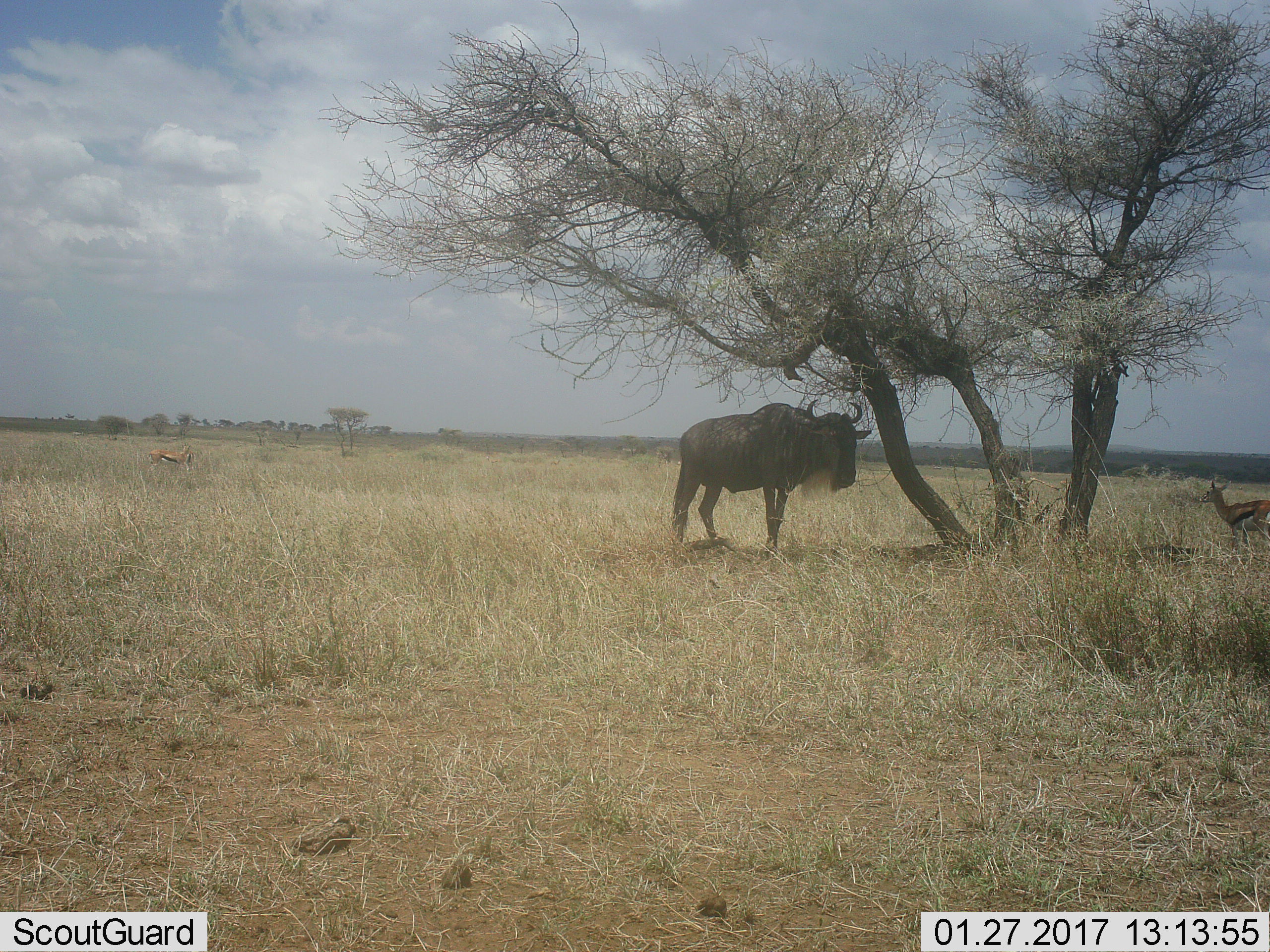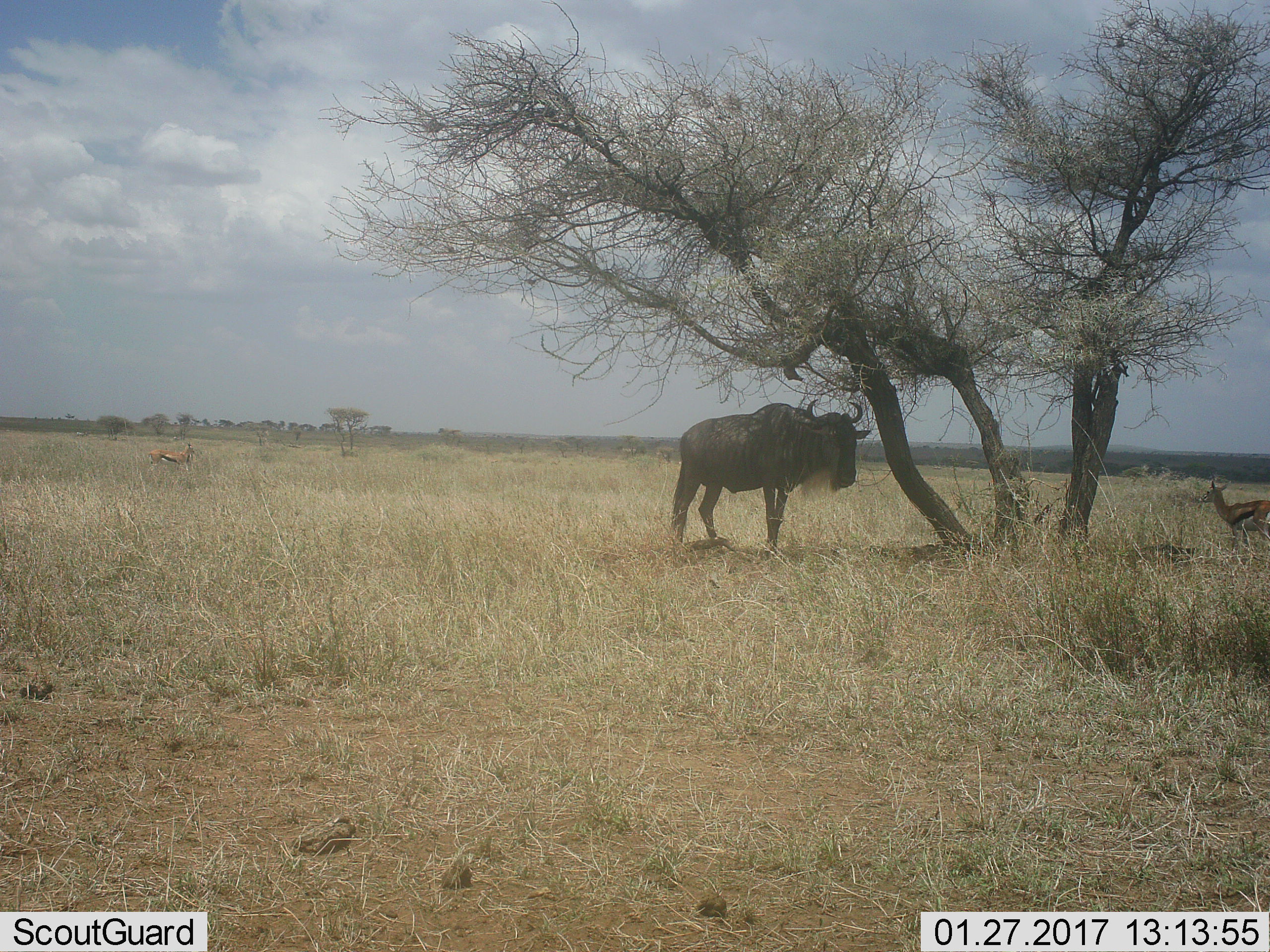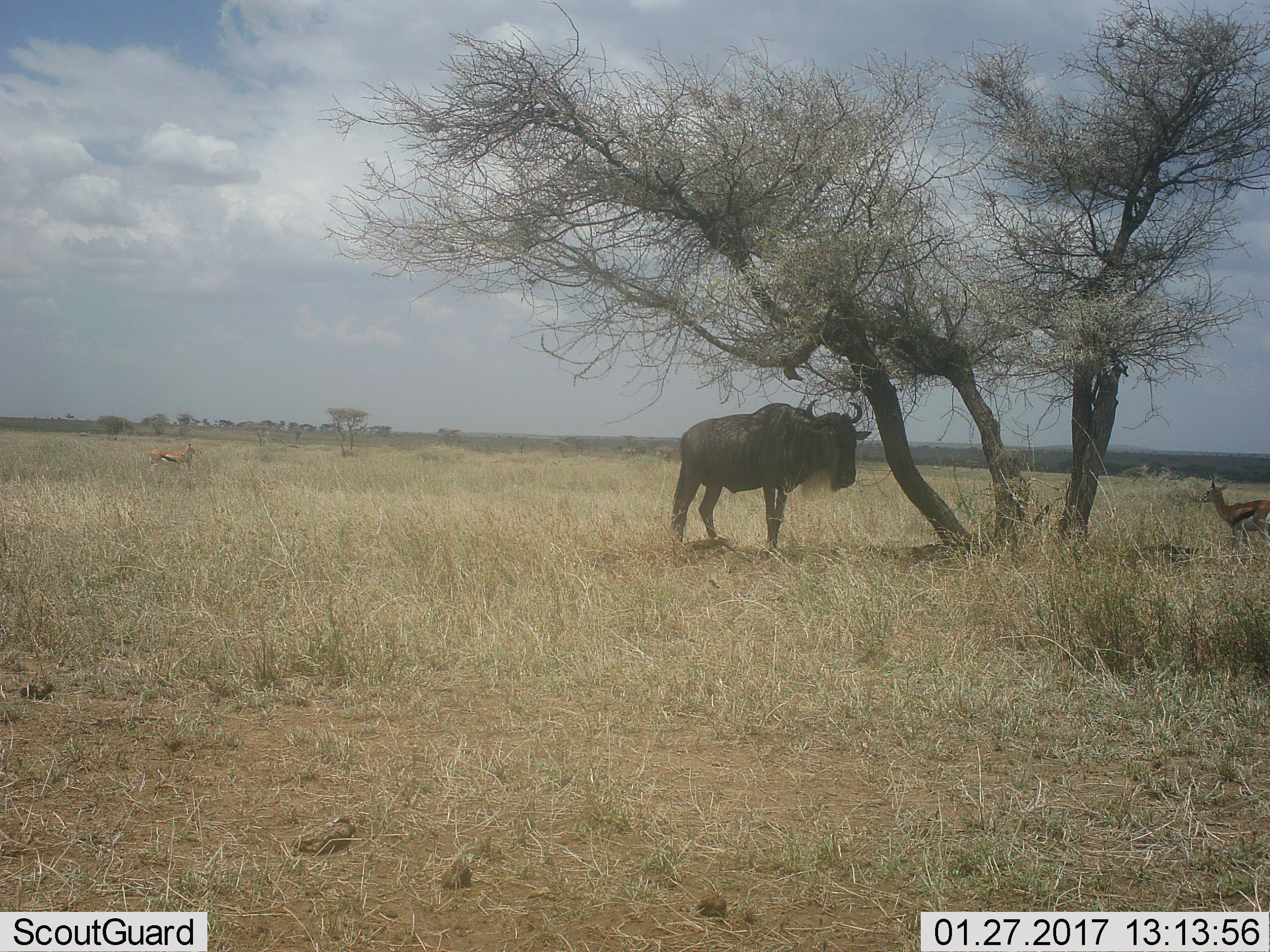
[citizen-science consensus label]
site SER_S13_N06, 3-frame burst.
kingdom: Animalia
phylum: Chordata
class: Mammalia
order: Artiodactyla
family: Bovidae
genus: Eudorcas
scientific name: Eudorcas thomsonii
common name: thomson's gazelle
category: gazellethomsons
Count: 3.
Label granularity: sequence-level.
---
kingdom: Animalia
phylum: Chordata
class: Mammalia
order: Artiodactyla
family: Bovidae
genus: Connochaetes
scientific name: Connochaetes taurinus taurinus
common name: blue wildebeest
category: wildebeestblue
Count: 1.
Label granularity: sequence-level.